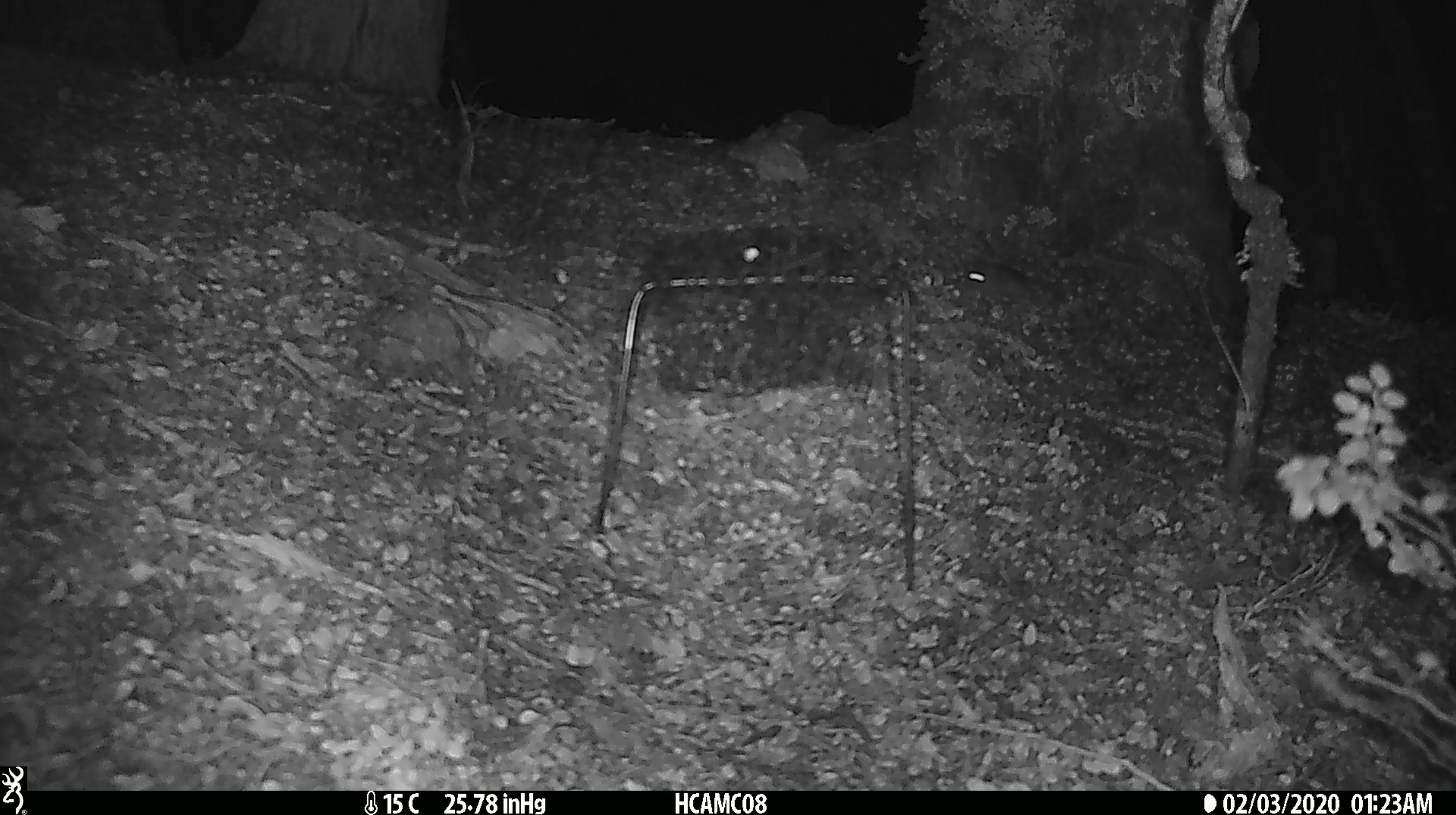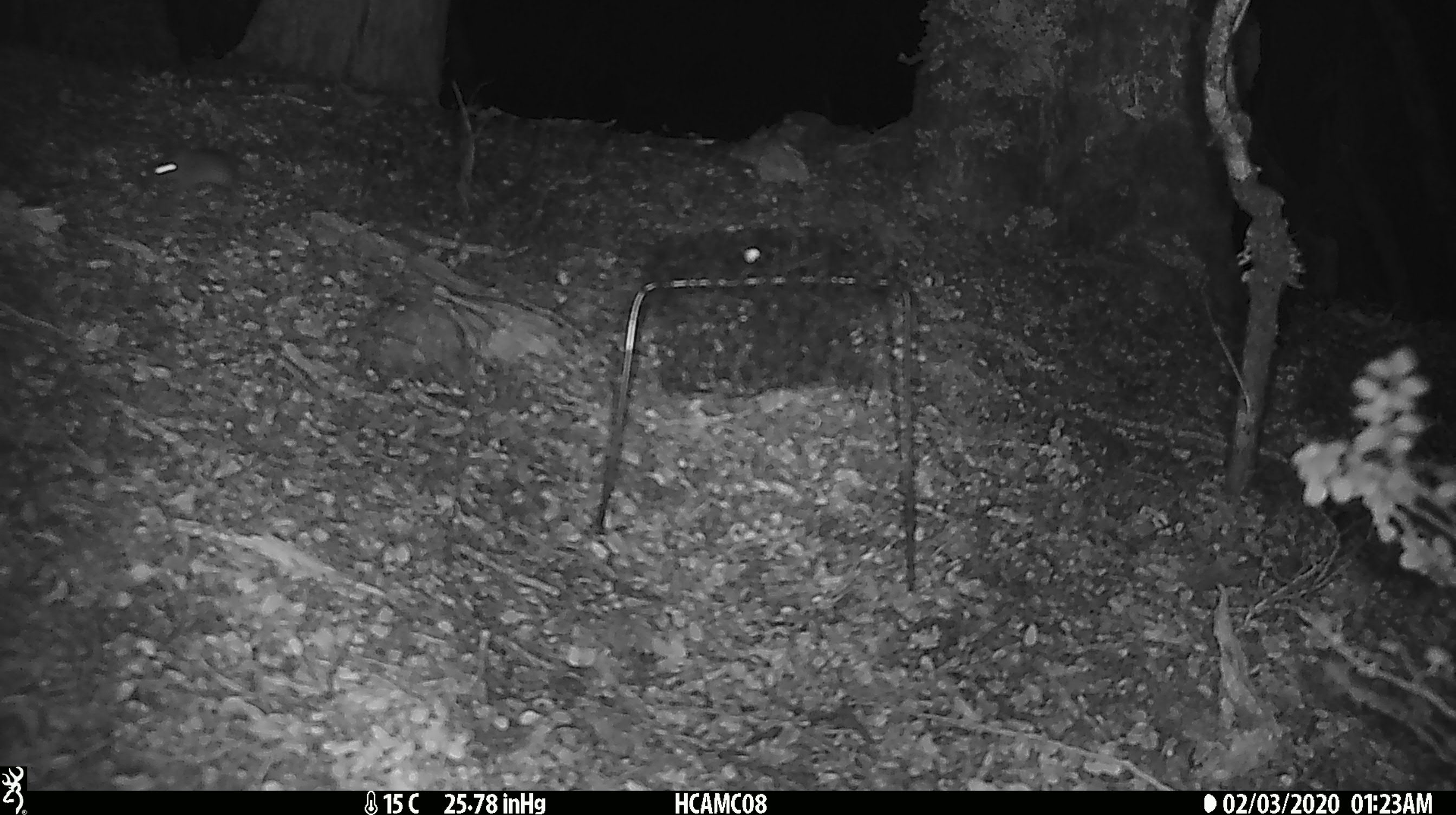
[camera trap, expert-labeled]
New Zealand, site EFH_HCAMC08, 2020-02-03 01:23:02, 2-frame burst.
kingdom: Animalia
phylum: Chordata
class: Mammalia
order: Rodentia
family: Muridae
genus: Mus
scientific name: Mus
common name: mouse